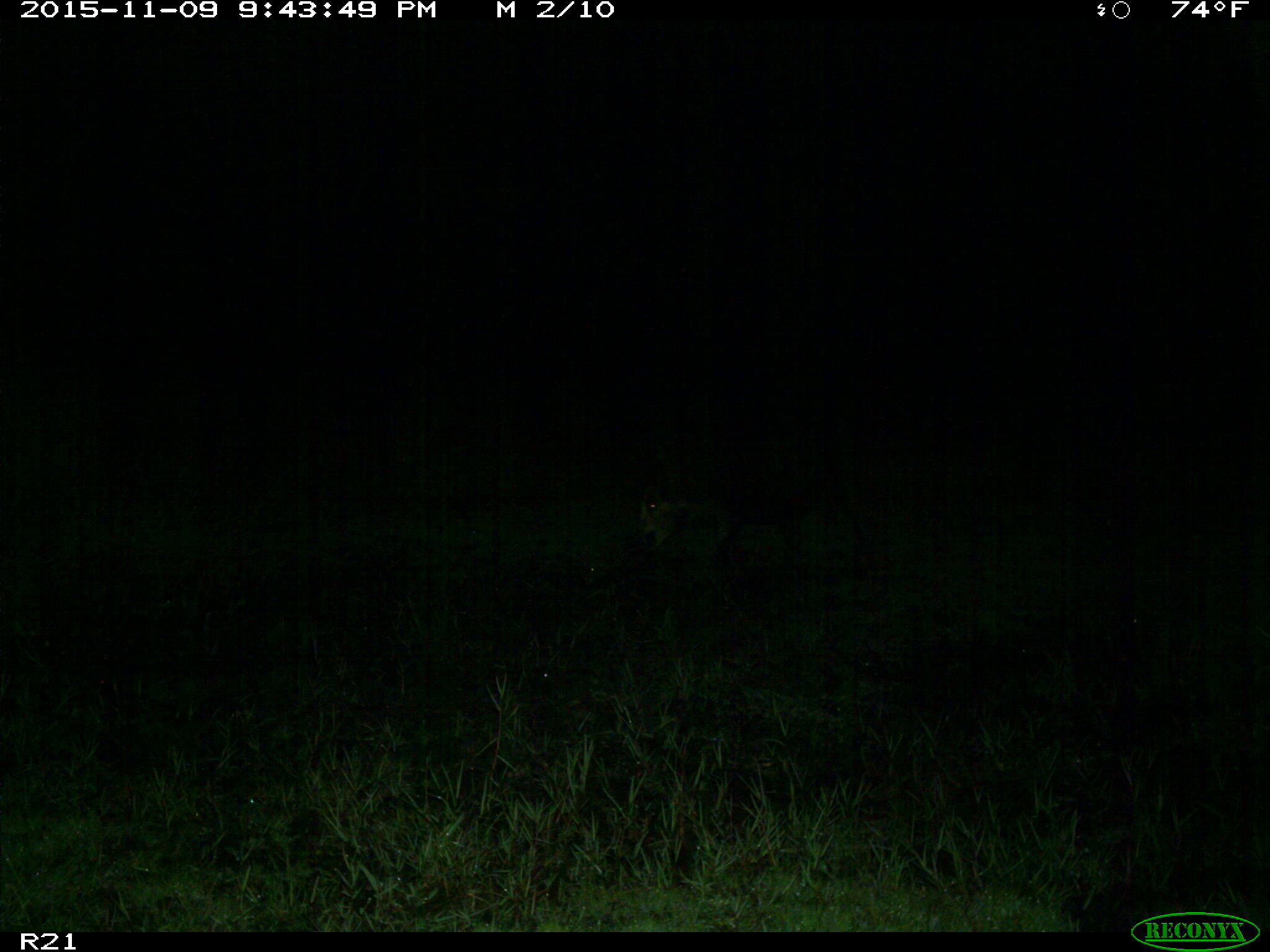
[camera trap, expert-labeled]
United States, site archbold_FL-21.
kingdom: Animalia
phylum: Chordata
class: Mammalia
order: Artiodactyla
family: Suidae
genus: Sus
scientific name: Sus scrofa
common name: wild boar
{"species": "Sus scrofa (wild boar)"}